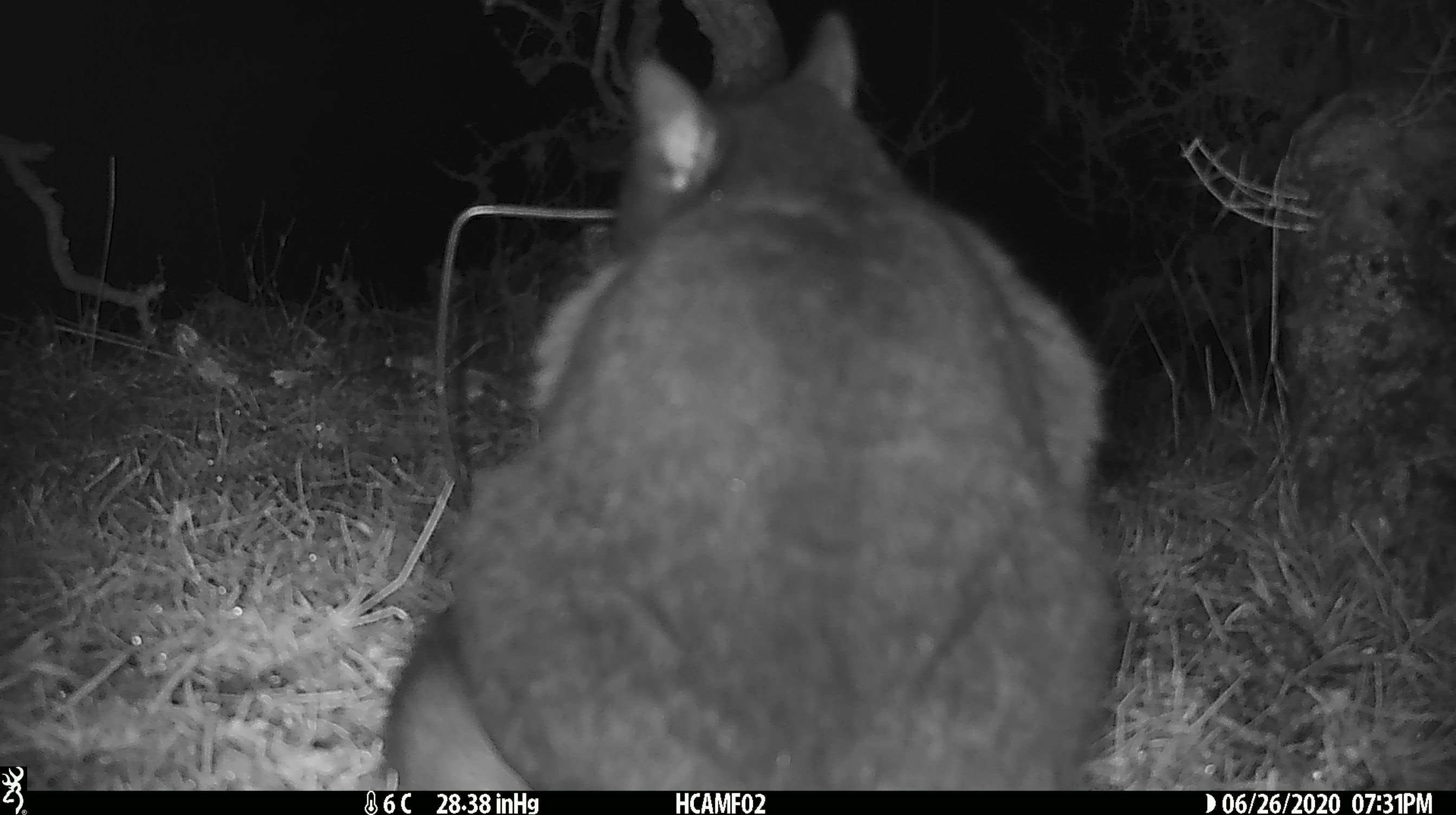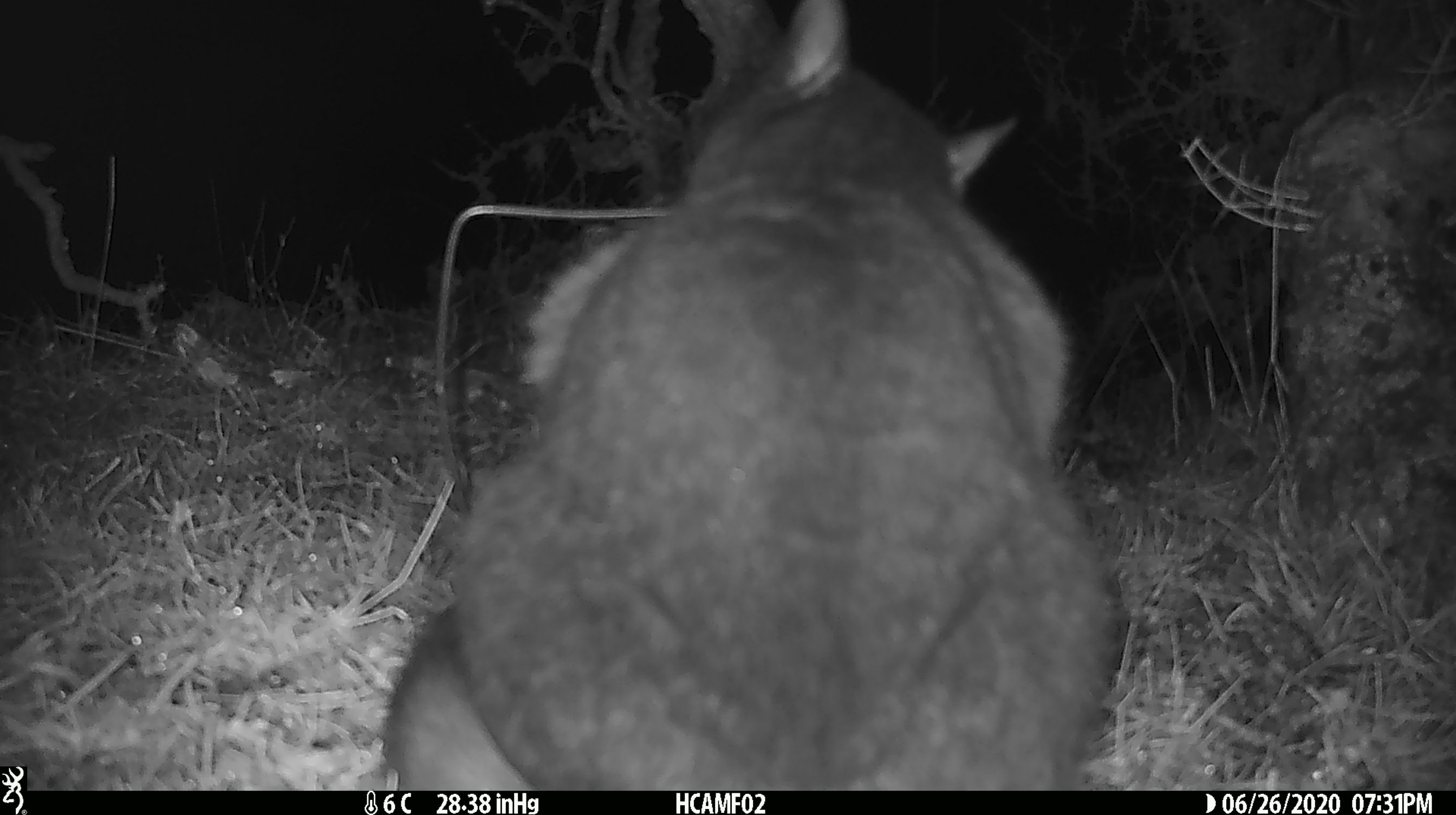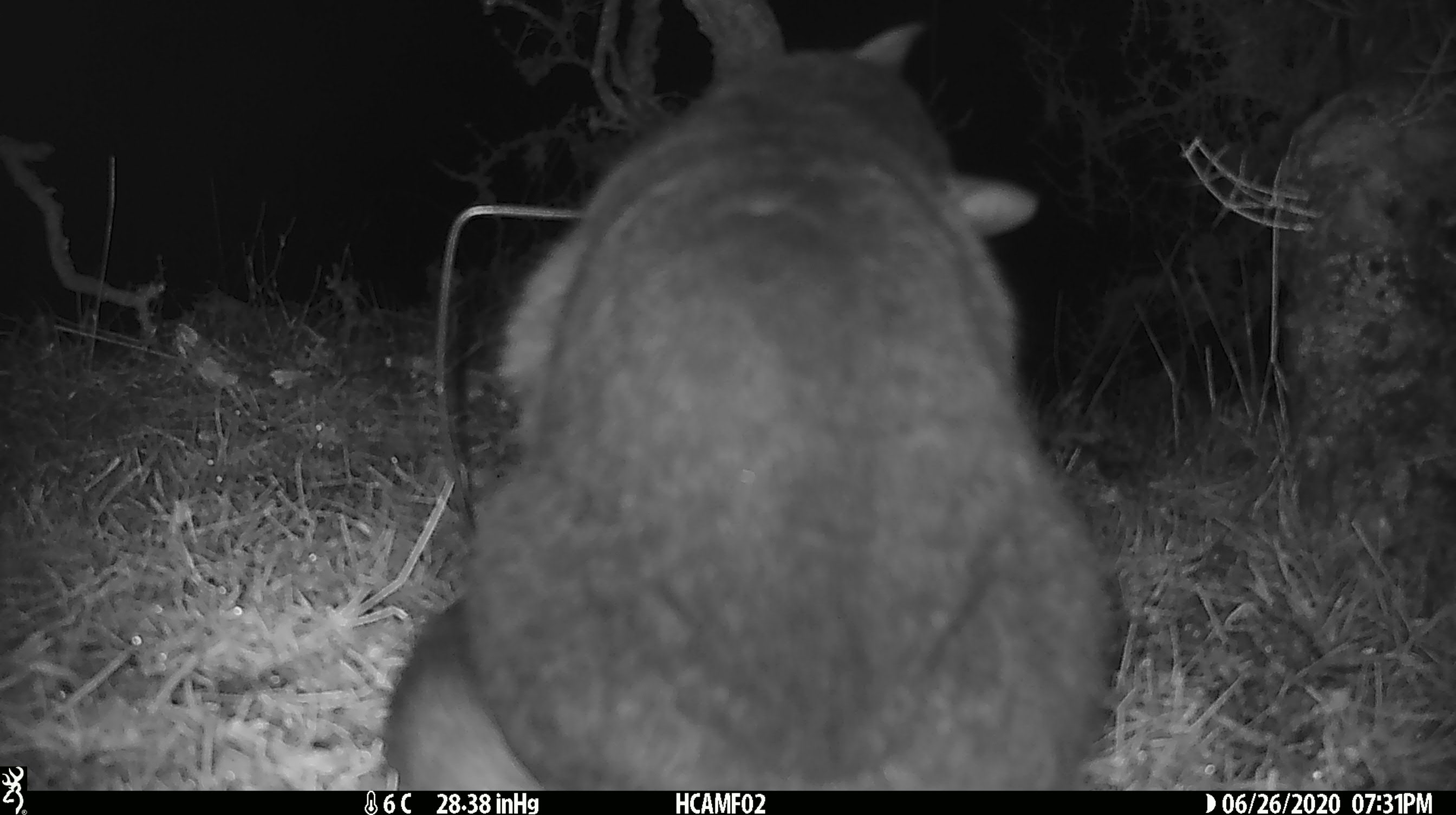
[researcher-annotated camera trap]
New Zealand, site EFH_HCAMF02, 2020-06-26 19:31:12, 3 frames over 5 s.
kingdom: Animalia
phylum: Chordata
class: Mammalia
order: Carnivora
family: Felidae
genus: Felis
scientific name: Felis catus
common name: domestic cat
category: cat